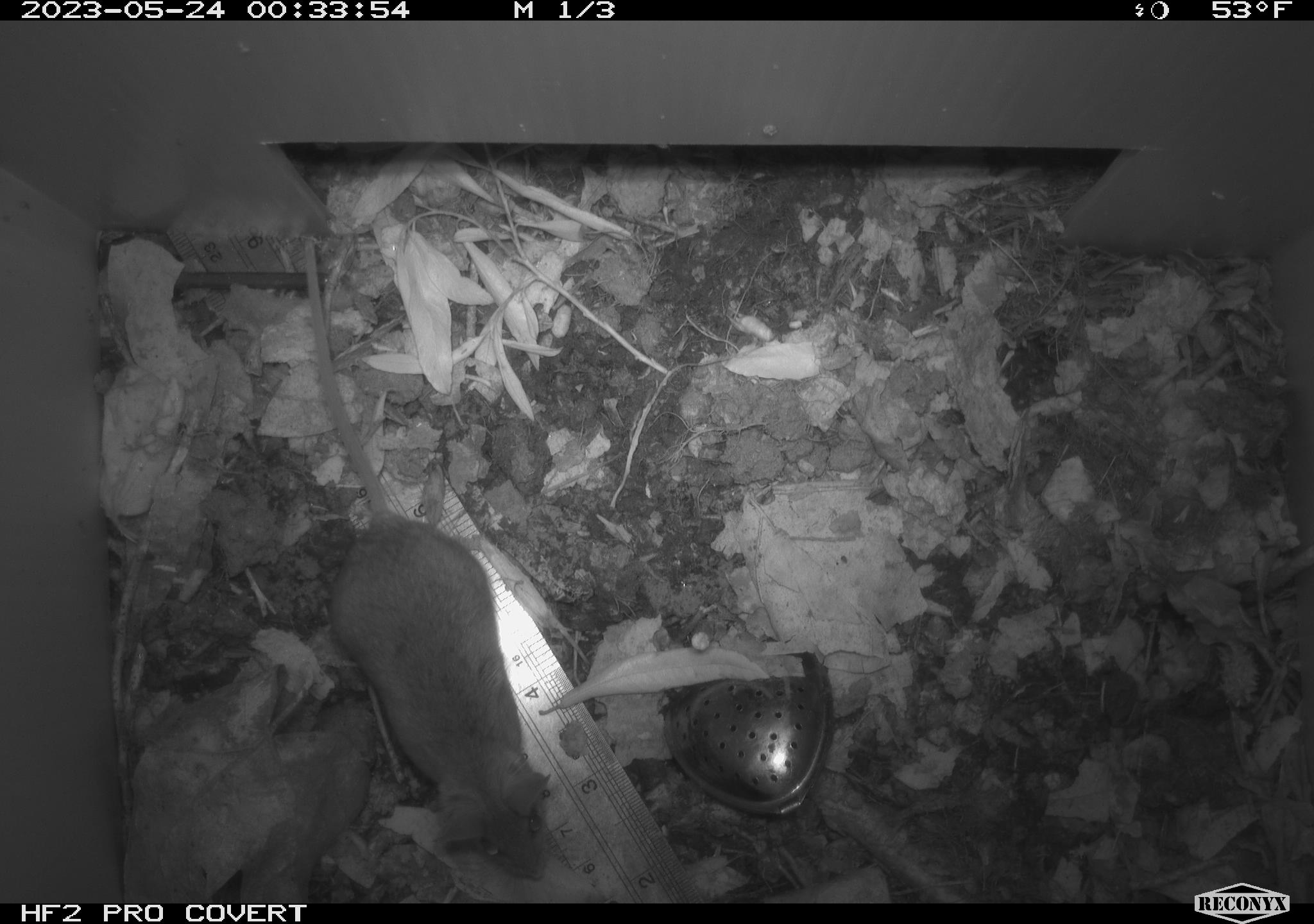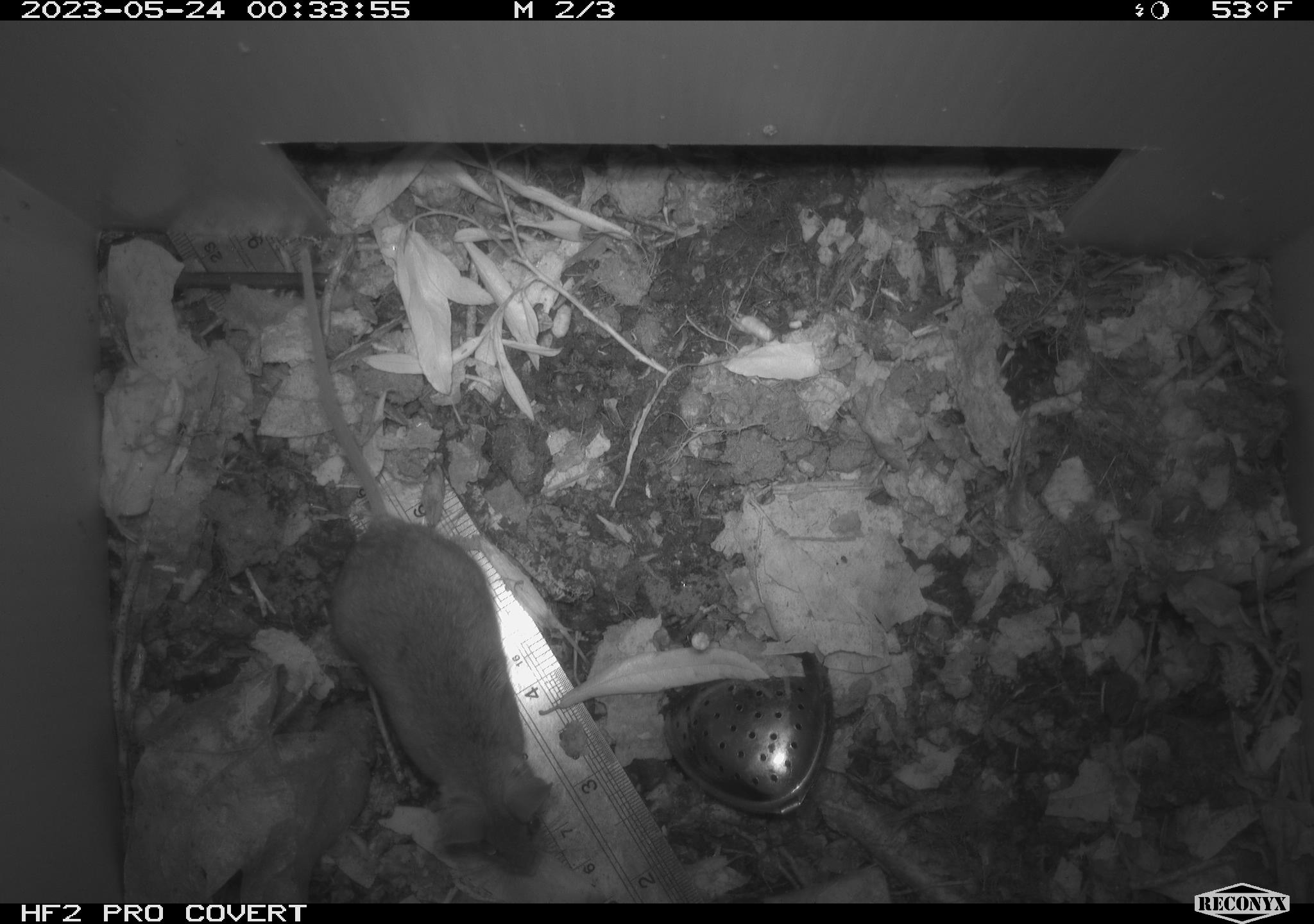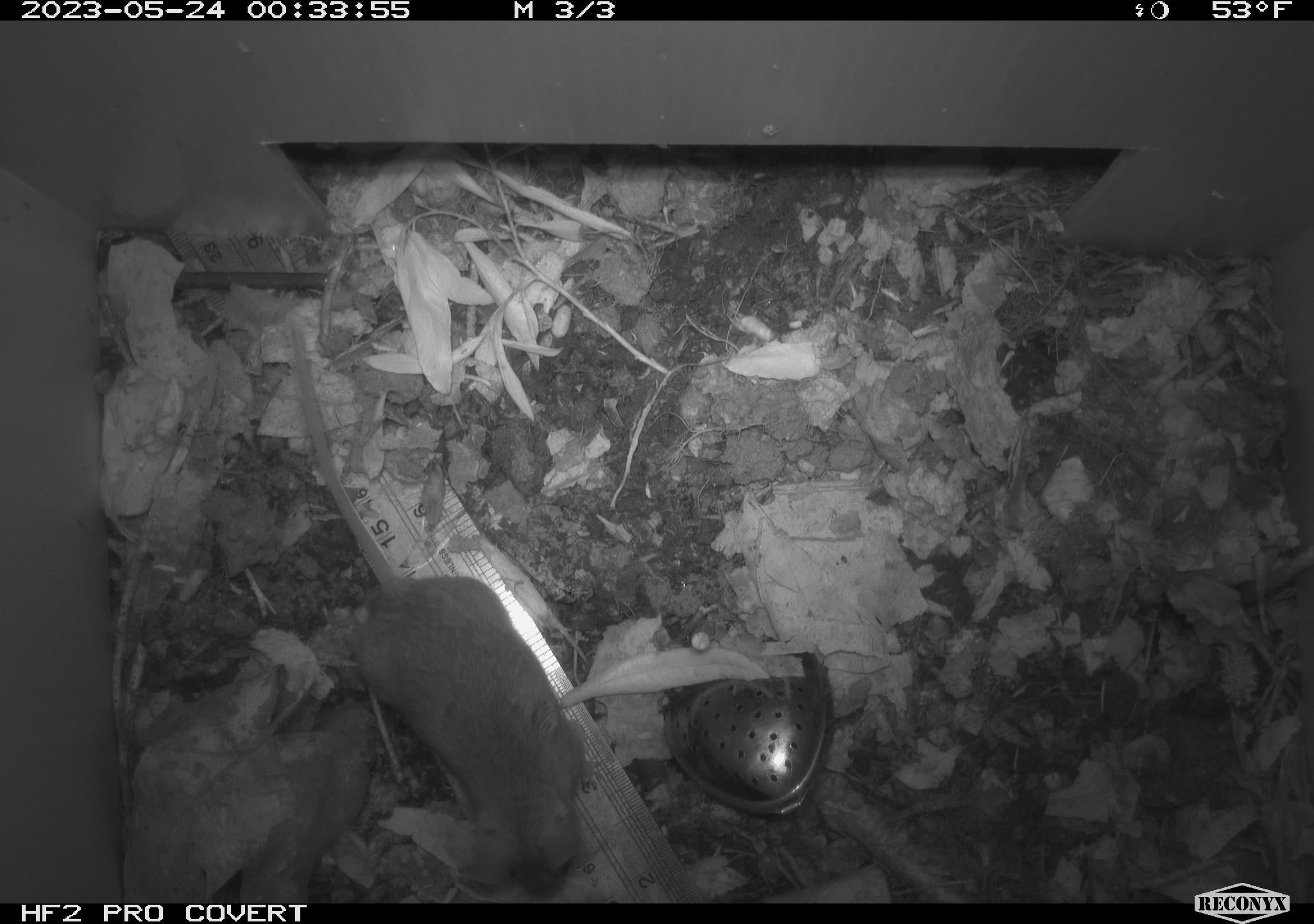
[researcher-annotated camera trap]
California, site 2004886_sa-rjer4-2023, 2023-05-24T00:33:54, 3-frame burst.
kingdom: Animalia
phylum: Chordata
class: Mammalia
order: Rodentia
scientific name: Rodentia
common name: mouse species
Mouse species (Rodentia).